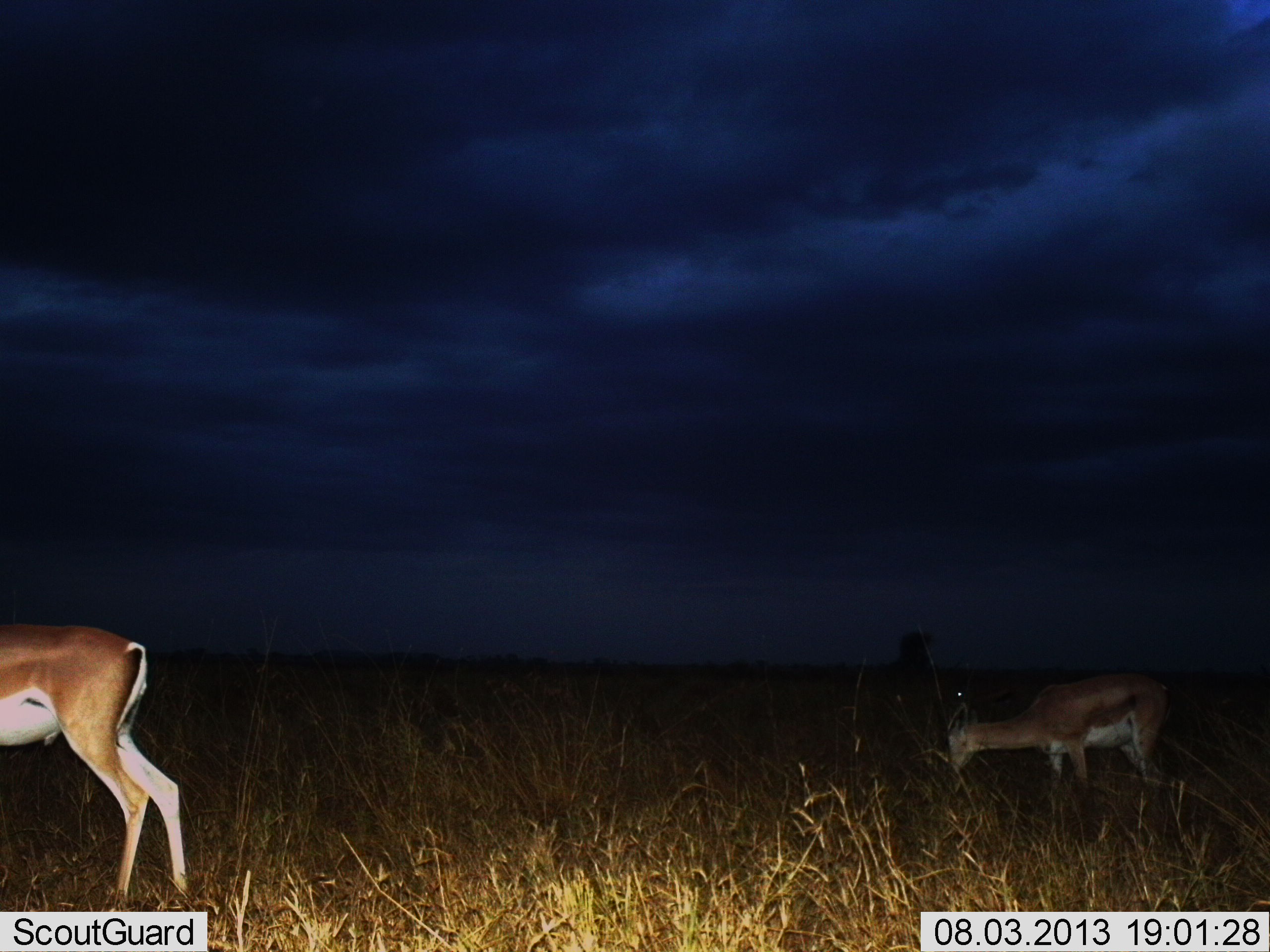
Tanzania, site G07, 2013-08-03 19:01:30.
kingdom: Animalia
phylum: Chordata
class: Mammalia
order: Artiodactyla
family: Bovidae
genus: Nanger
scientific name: Nanger granti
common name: grant's gazelle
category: gazellegrants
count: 2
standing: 58%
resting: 0%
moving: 8%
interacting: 0%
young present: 4%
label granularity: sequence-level